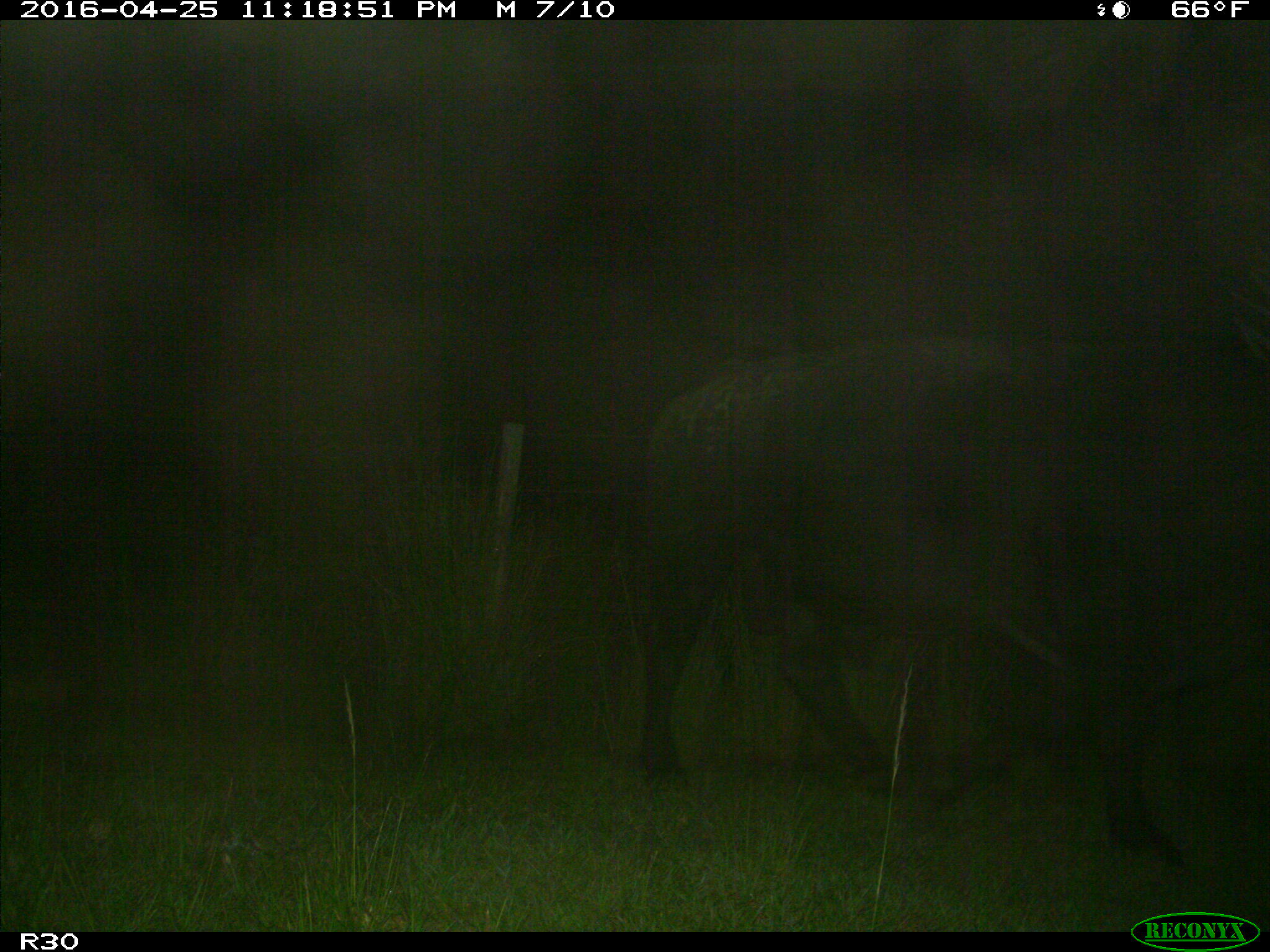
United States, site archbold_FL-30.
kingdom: Animalia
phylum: Chordata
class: Mammalia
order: Artiodactyla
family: Bovidae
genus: Bos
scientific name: Bos taurus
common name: domestic cow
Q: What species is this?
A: Bos taurus (domestic cow).